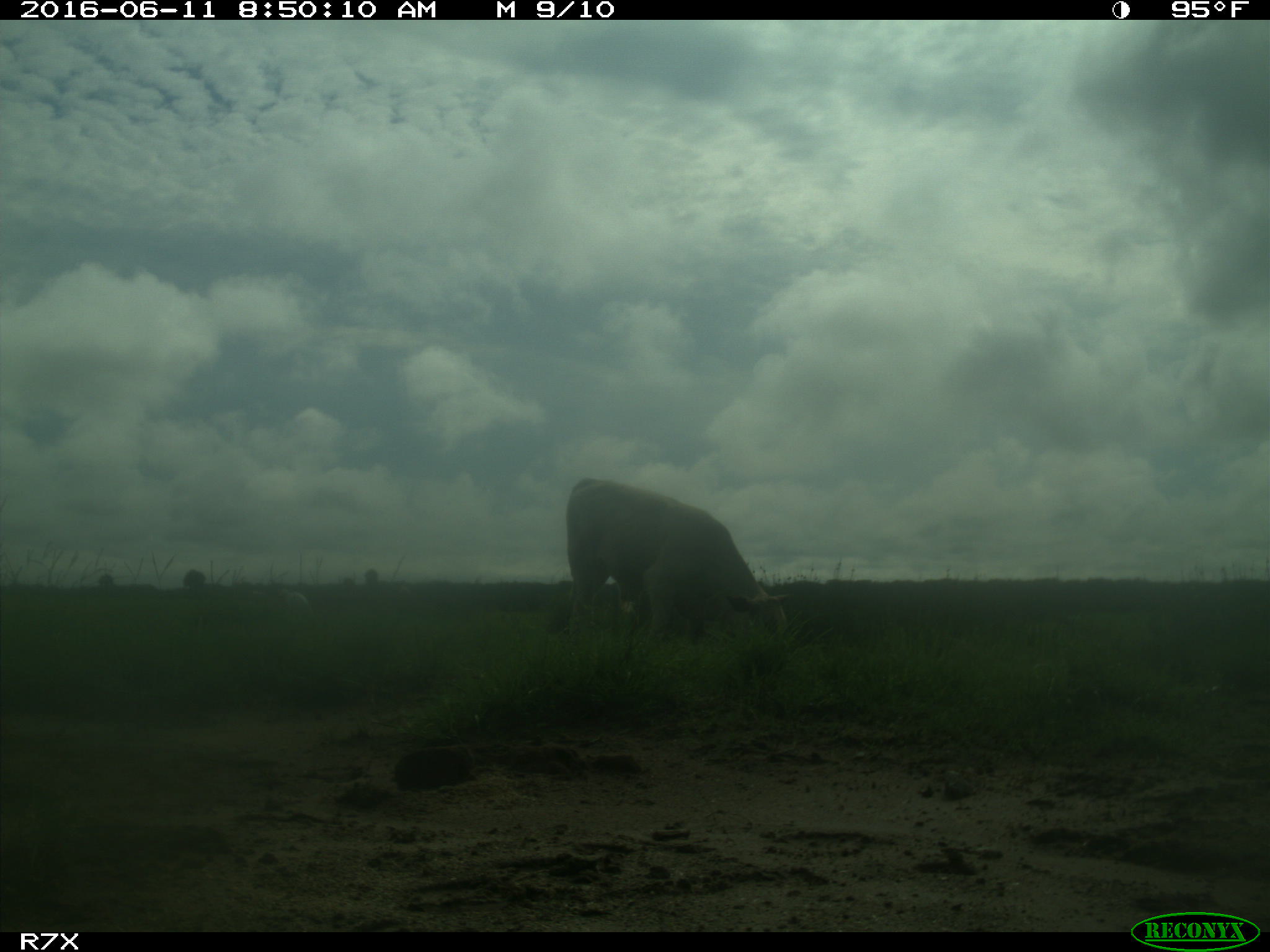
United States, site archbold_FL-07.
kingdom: Animalia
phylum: Chordata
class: Mammalia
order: Artiodactyla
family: Bovidae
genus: Bos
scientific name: Bos taurus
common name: domestic cow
Bos taurus (domestic cow).